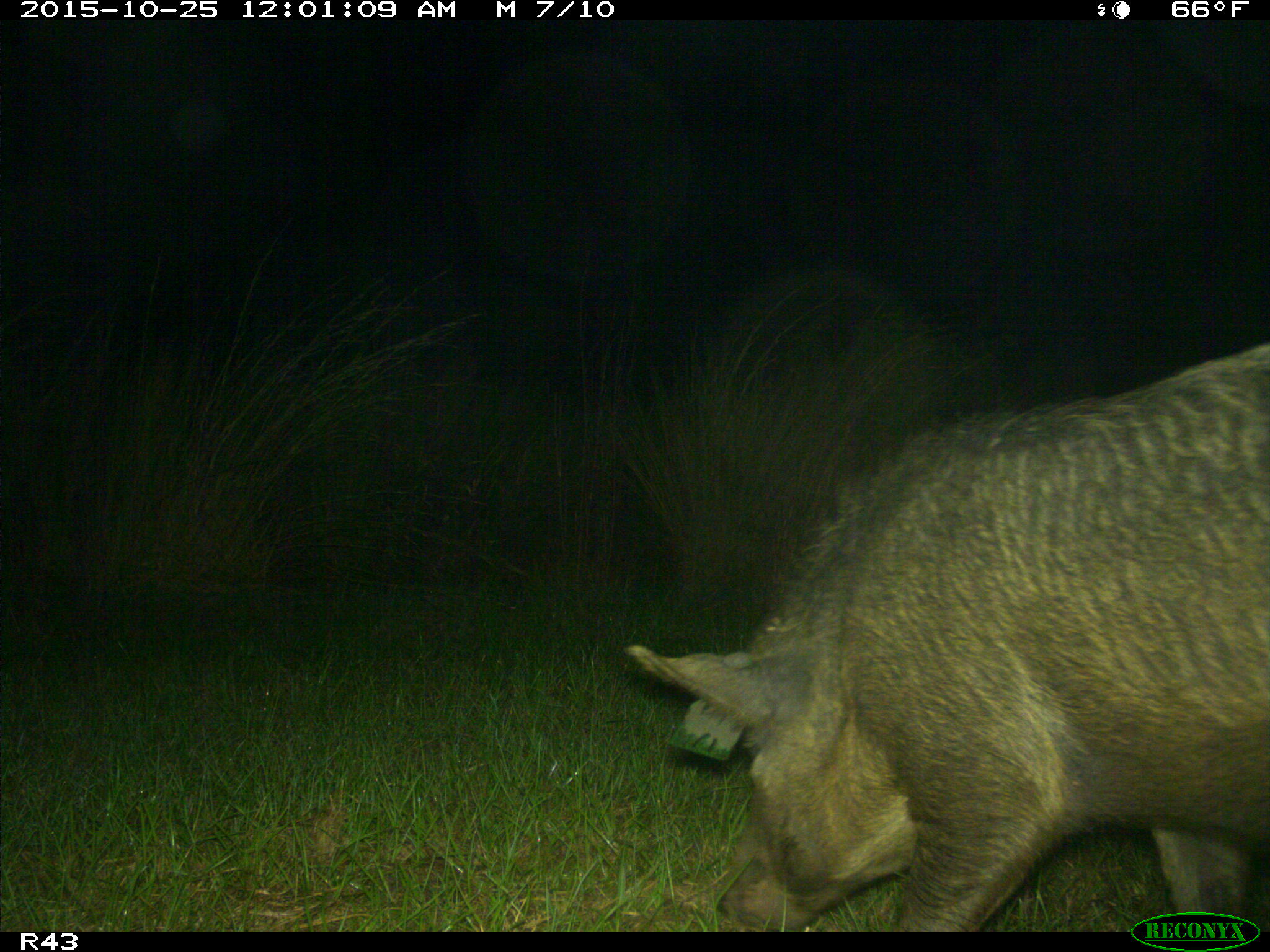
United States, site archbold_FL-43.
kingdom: Animalia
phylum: Chordata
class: Mammalia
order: Artiodactyla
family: Suidae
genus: Sus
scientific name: Sus scrofa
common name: wild boar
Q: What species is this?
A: Sus scrofa (wild boar).